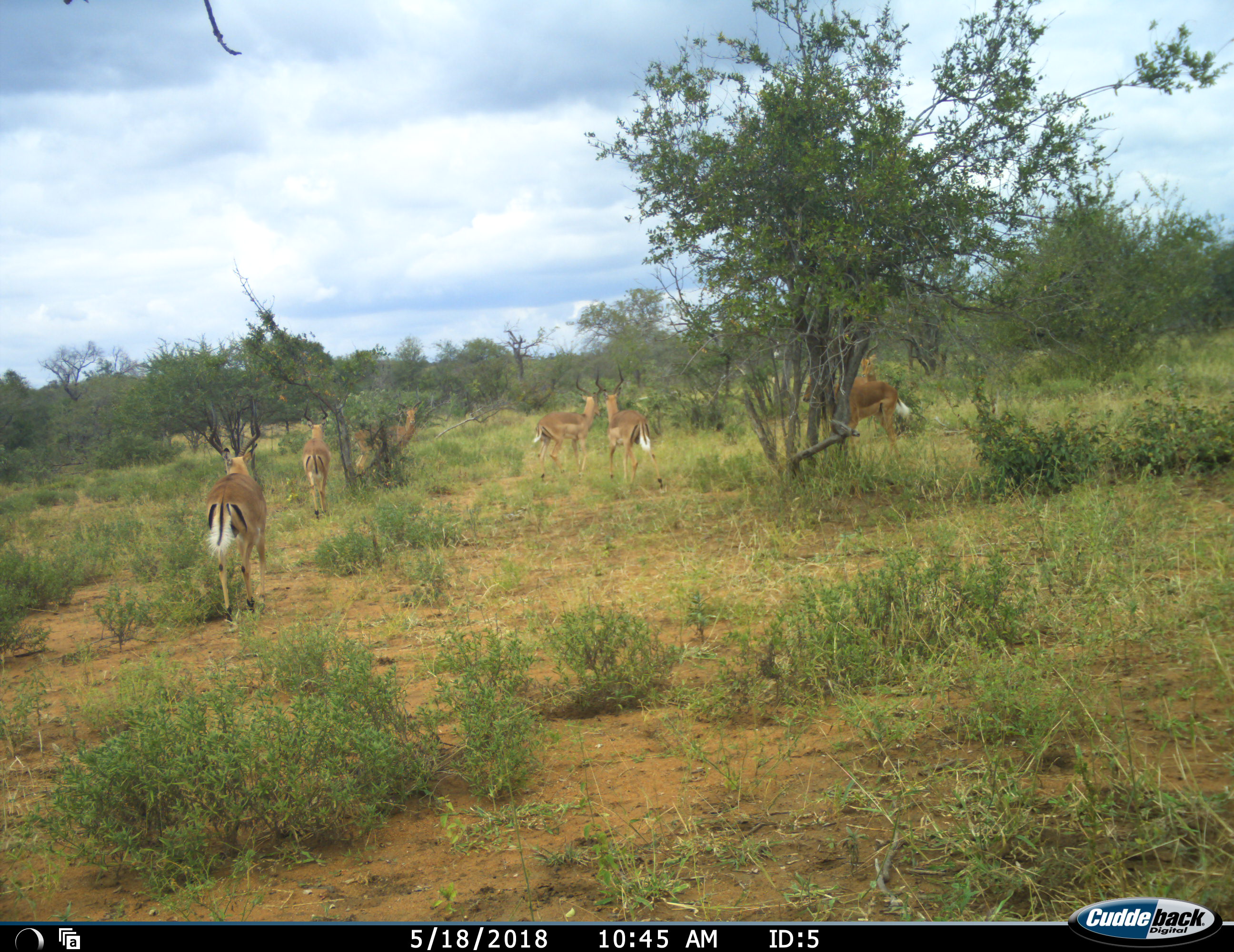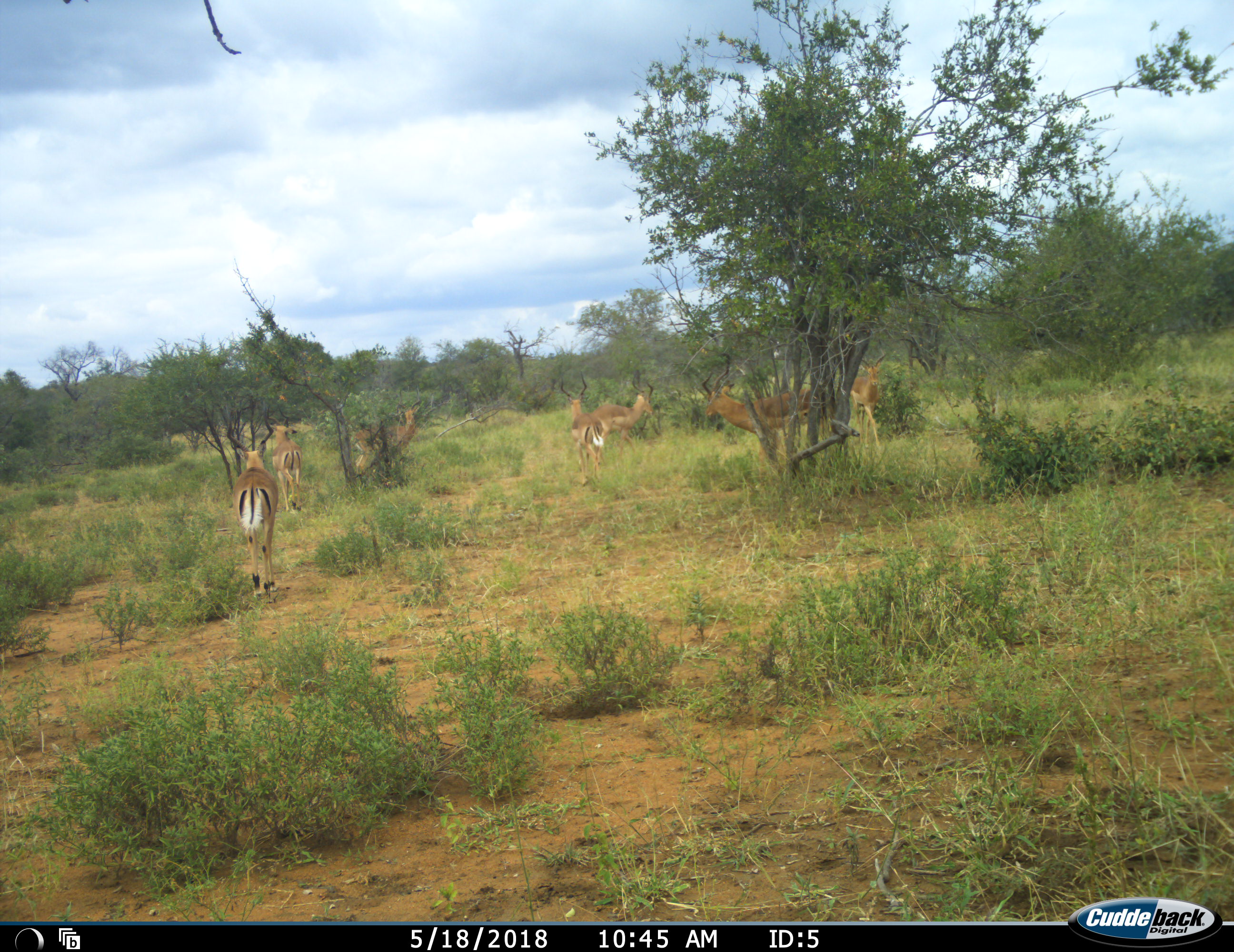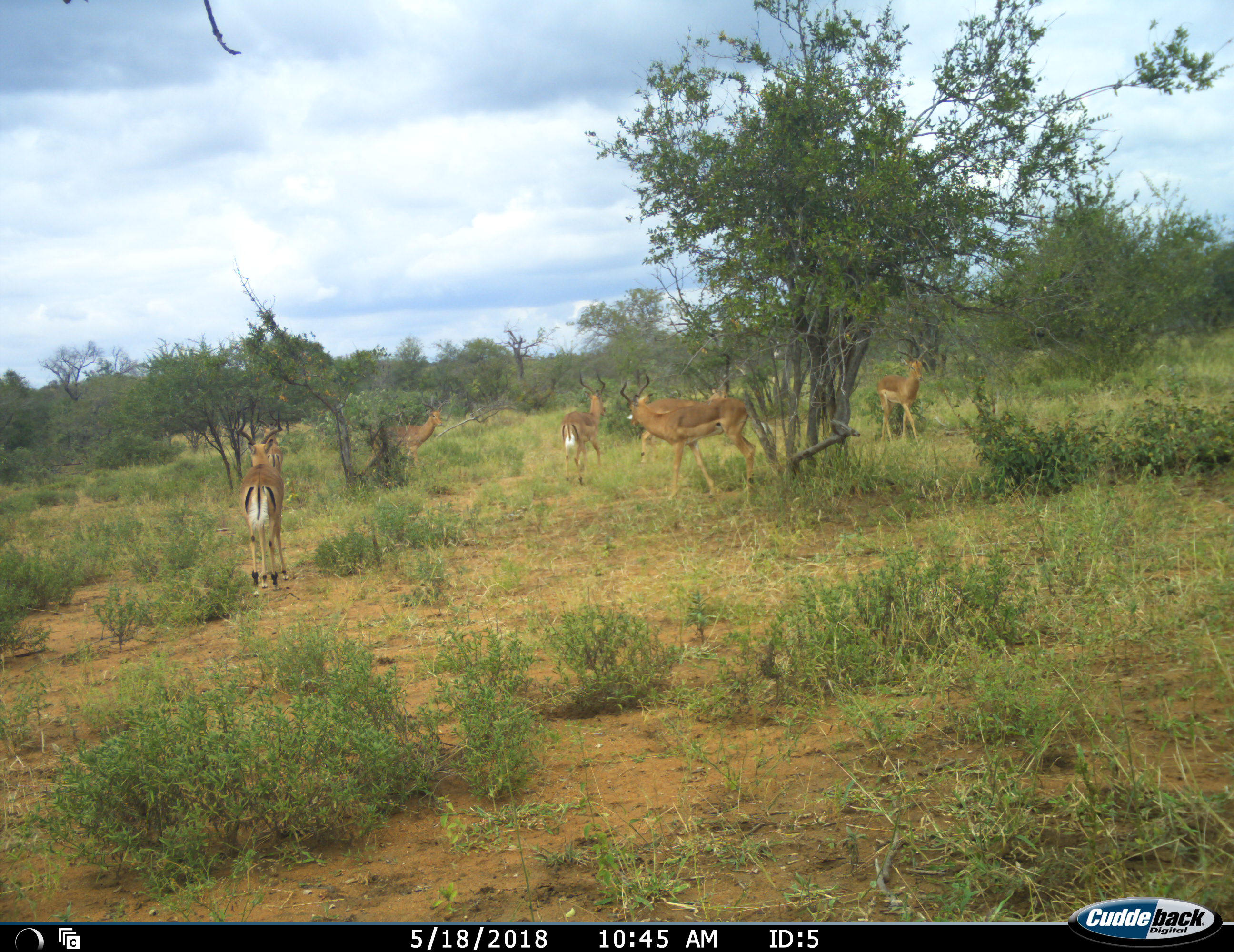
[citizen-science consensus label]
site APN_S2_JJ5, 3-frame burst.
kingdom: Animalia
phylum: Chordata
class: Mammalia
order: Artiodactyla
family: Bovidae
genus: Aepyceros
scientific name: Aepyceros melampus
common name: impala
Impala (Aepyceros melampus), count 7. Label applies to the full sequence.